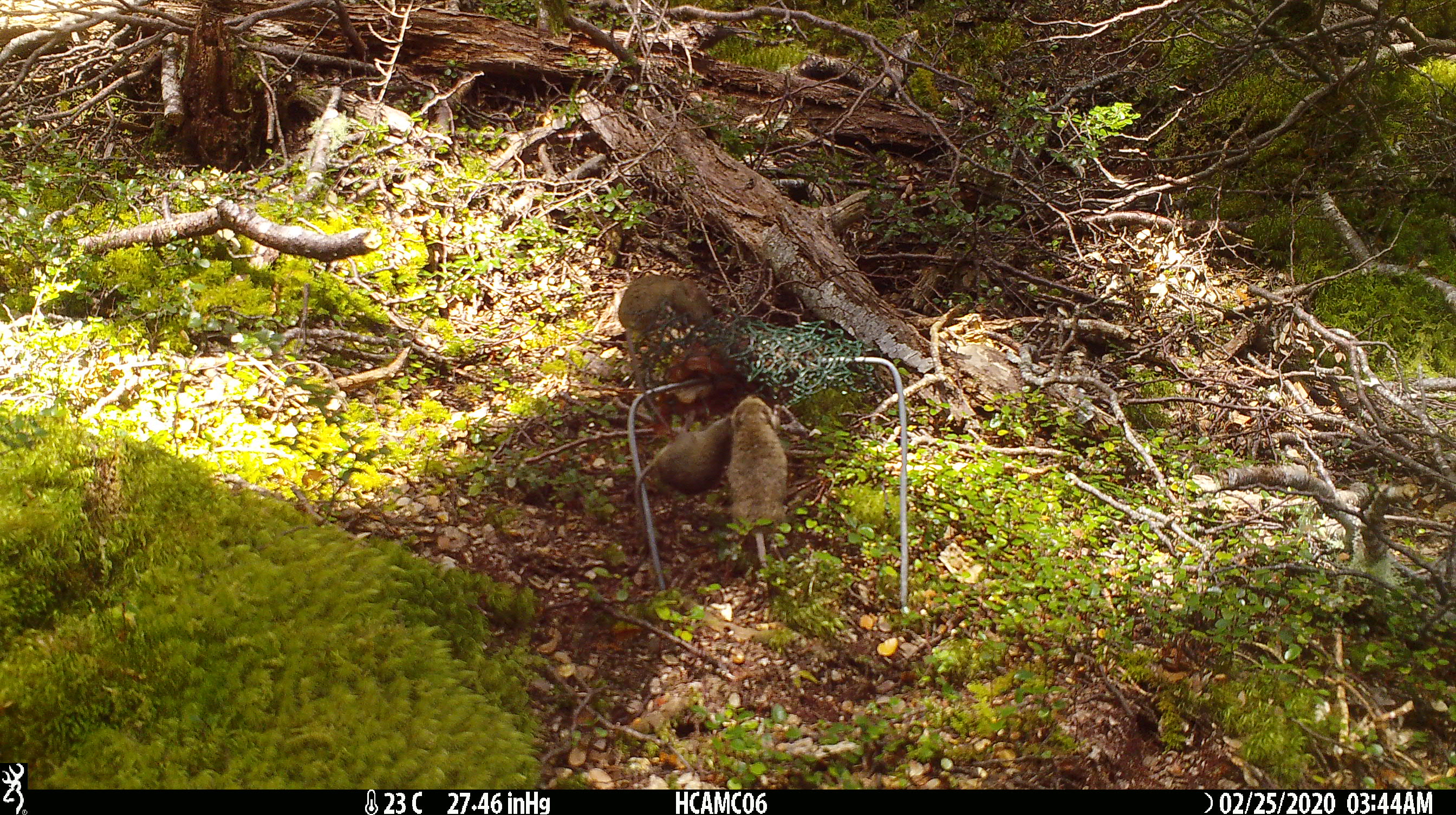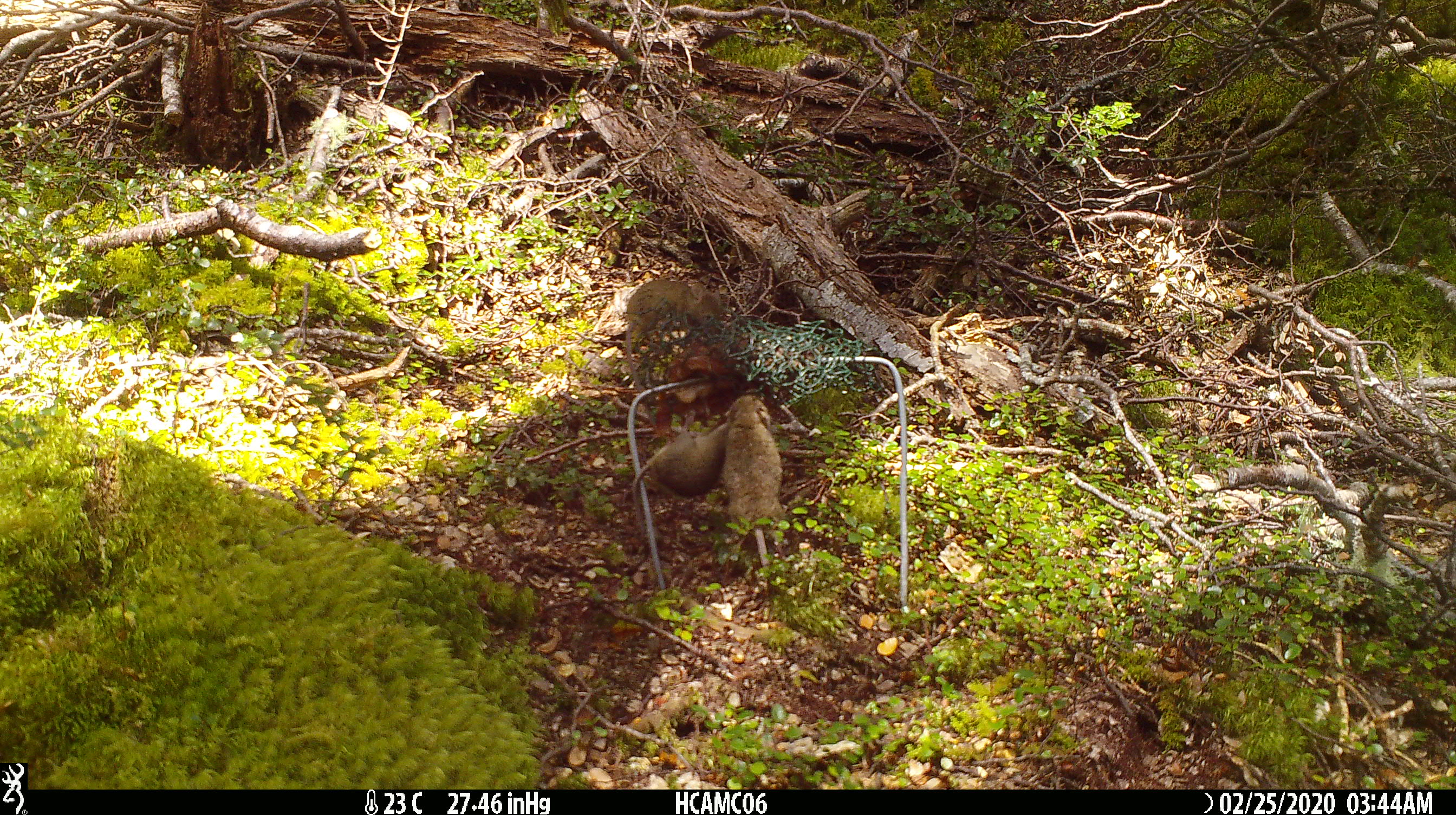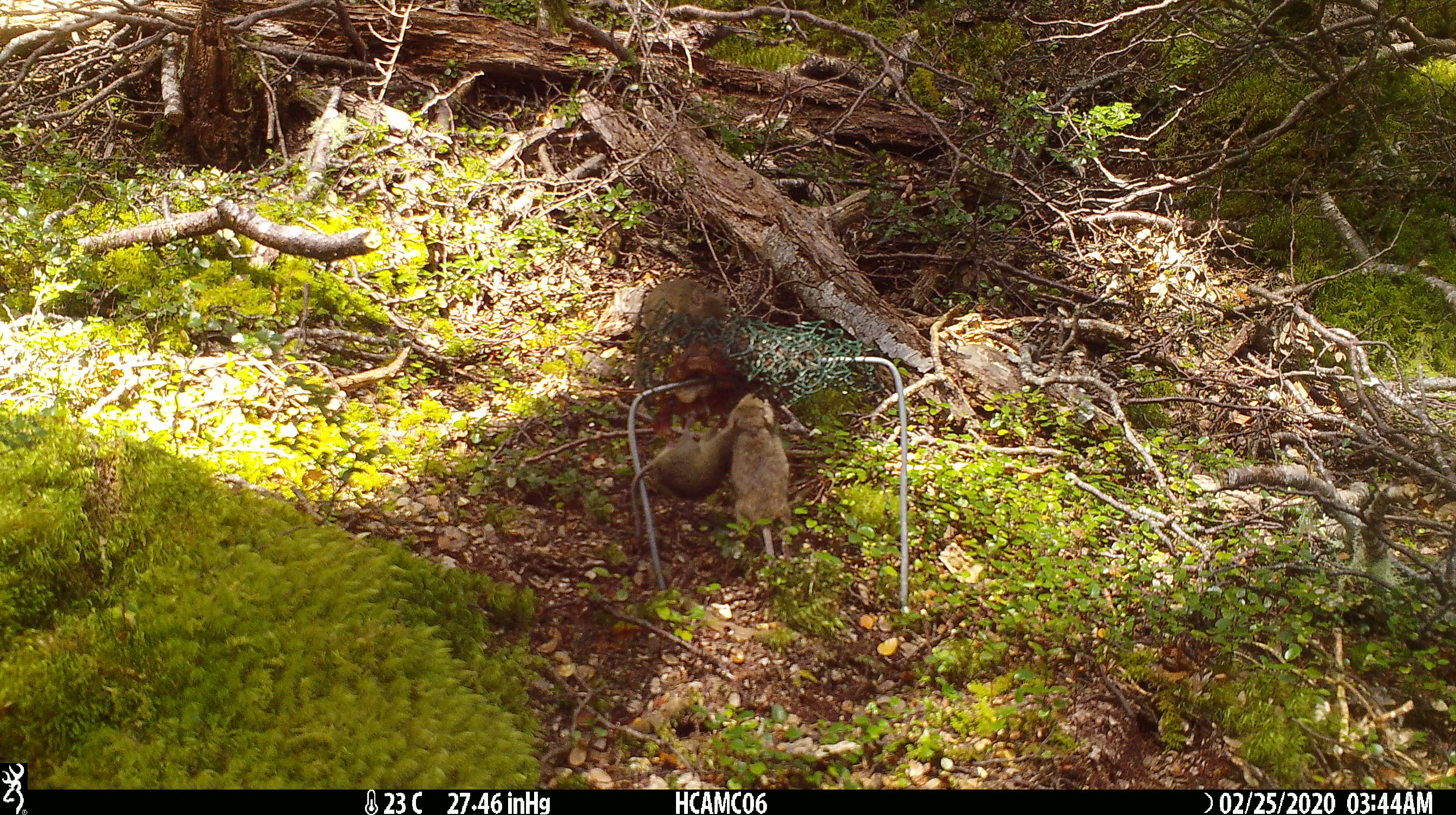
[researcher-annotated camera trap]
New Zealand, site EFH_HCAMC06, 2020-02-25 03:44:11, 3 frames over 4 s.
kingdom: Animalia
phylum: Chordata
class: Mammalia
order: Rodentia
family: Muridae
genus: Mus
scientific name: Mus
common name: mouse